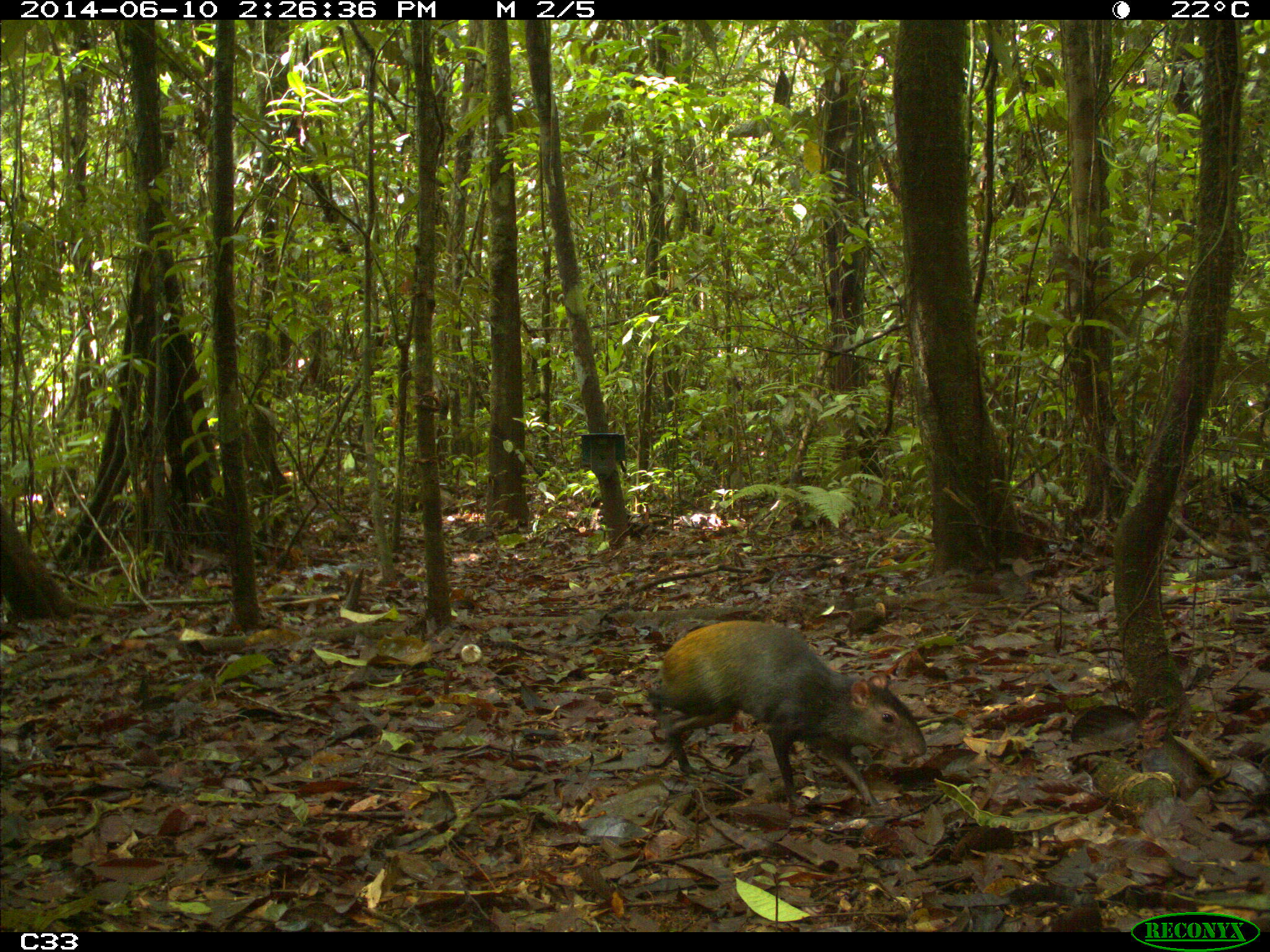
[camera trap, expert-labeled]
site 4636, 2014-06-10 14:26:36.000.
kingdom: Animalia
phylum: Chordata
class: Mammalia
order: Rodentia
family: Dasyproctidae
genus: Dasyprocta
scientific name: Dasyprocta leporina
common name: red-rumped agouti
Dasyprocta leporina (red-rumped agouti), count 1, age adult.